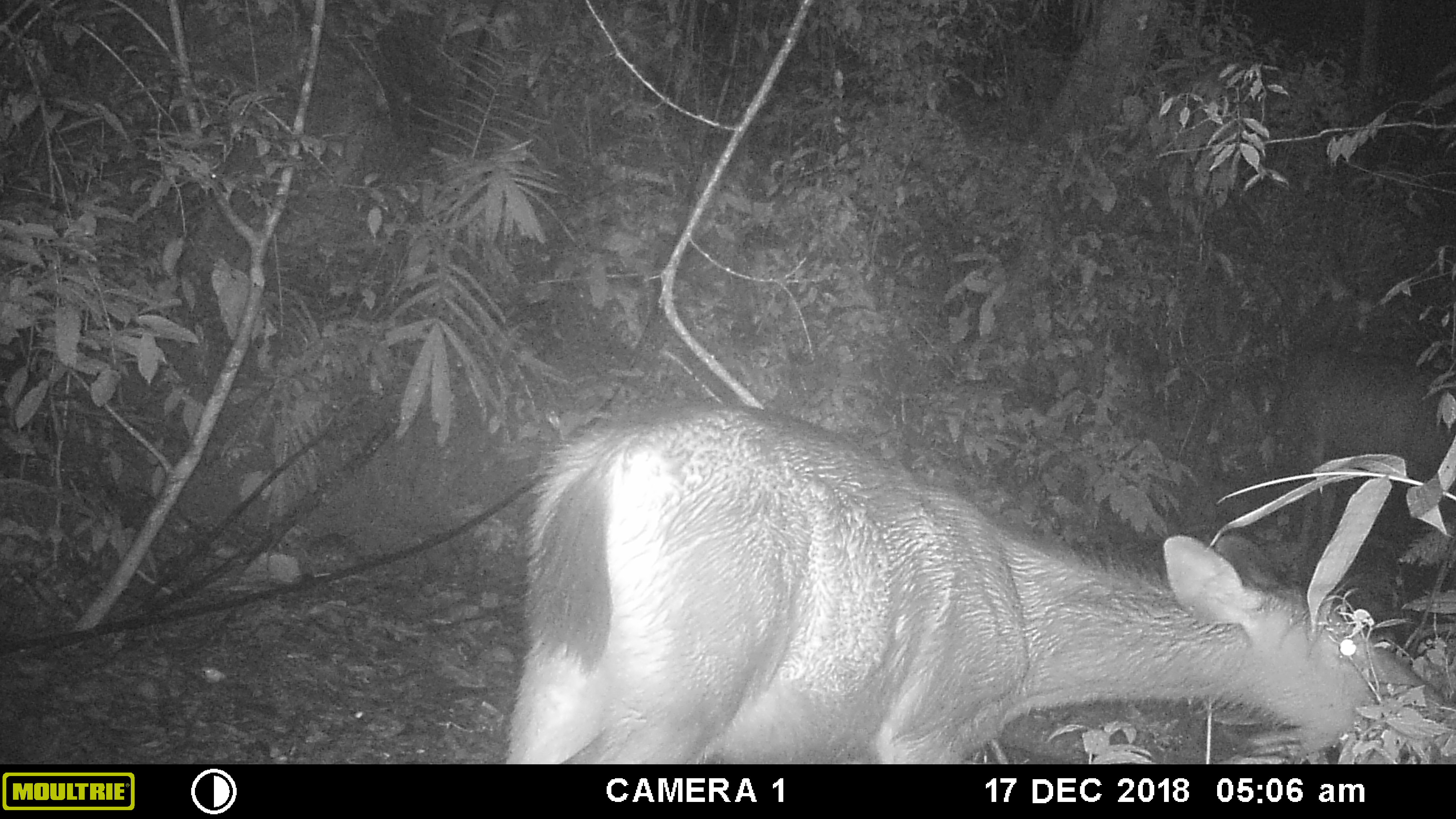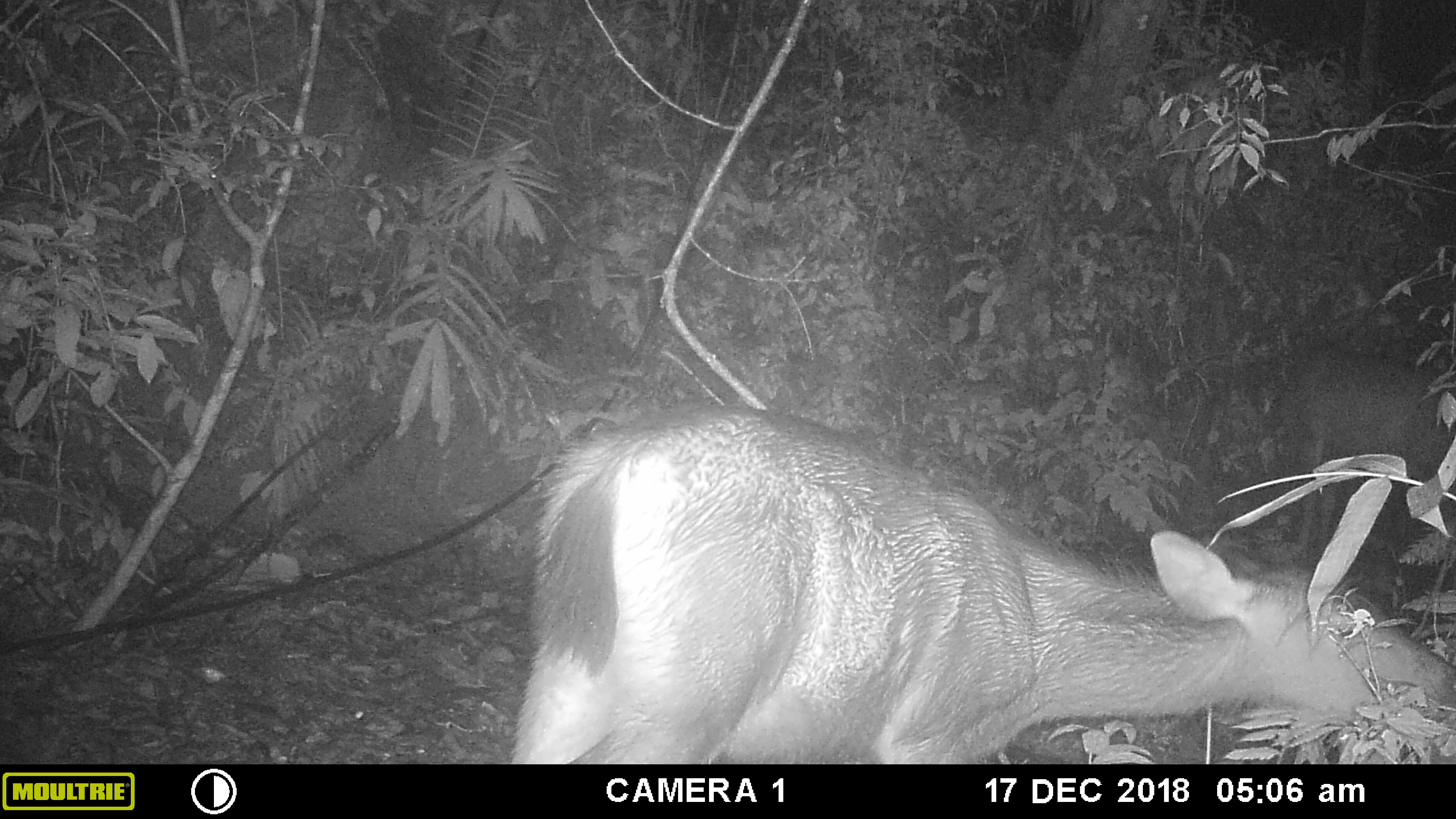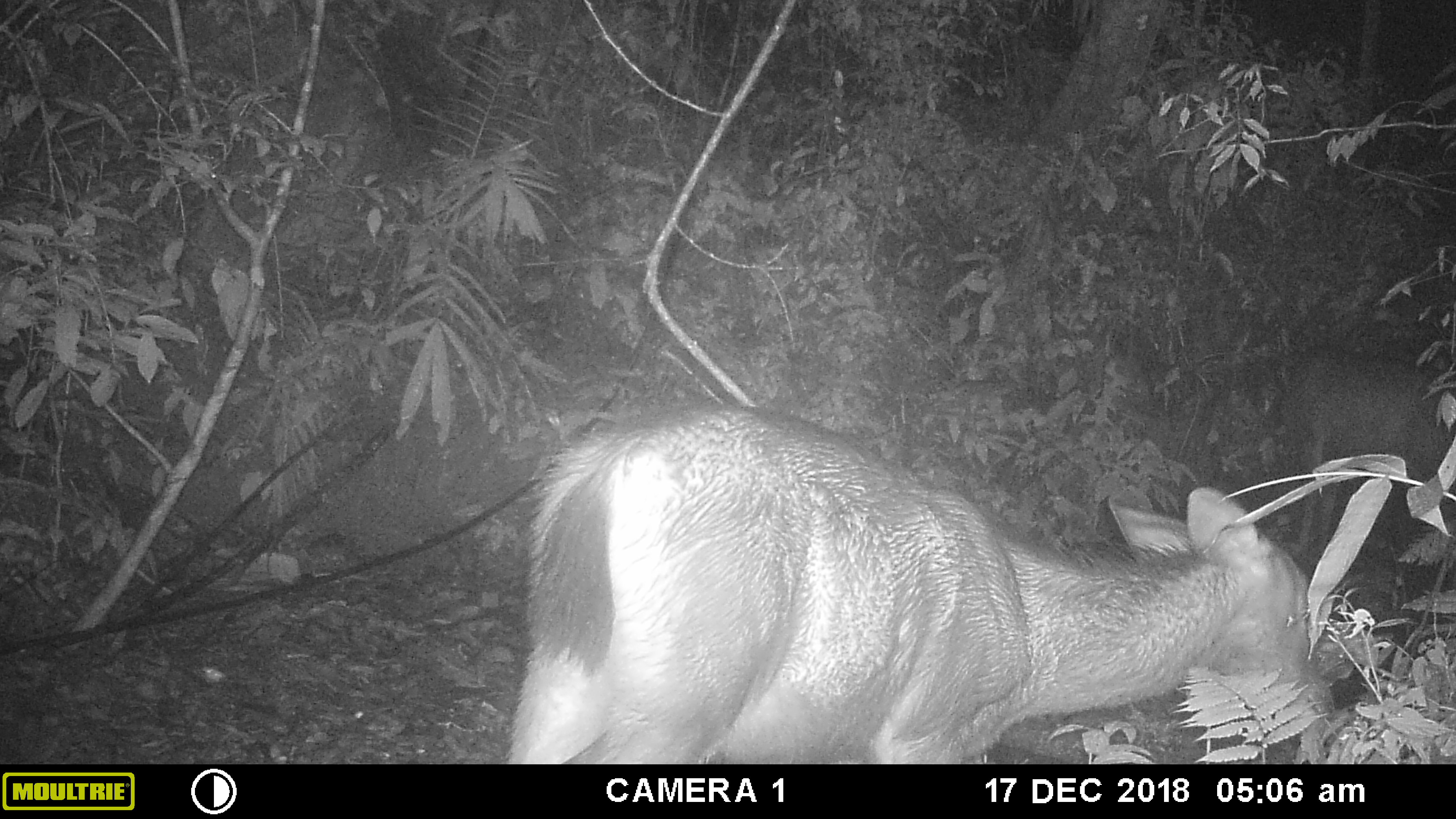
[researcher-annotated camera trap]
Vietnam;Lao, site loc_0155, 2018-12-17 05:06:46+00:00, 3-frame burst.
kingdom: Animalia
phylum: Chordata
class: Mammalia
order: Artiodactyla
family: Cervidae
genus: Rusa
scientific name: Rusa unicolor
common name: sambar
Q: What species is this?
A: Sambar (Rusa unicolor).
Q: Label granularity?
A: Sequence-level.